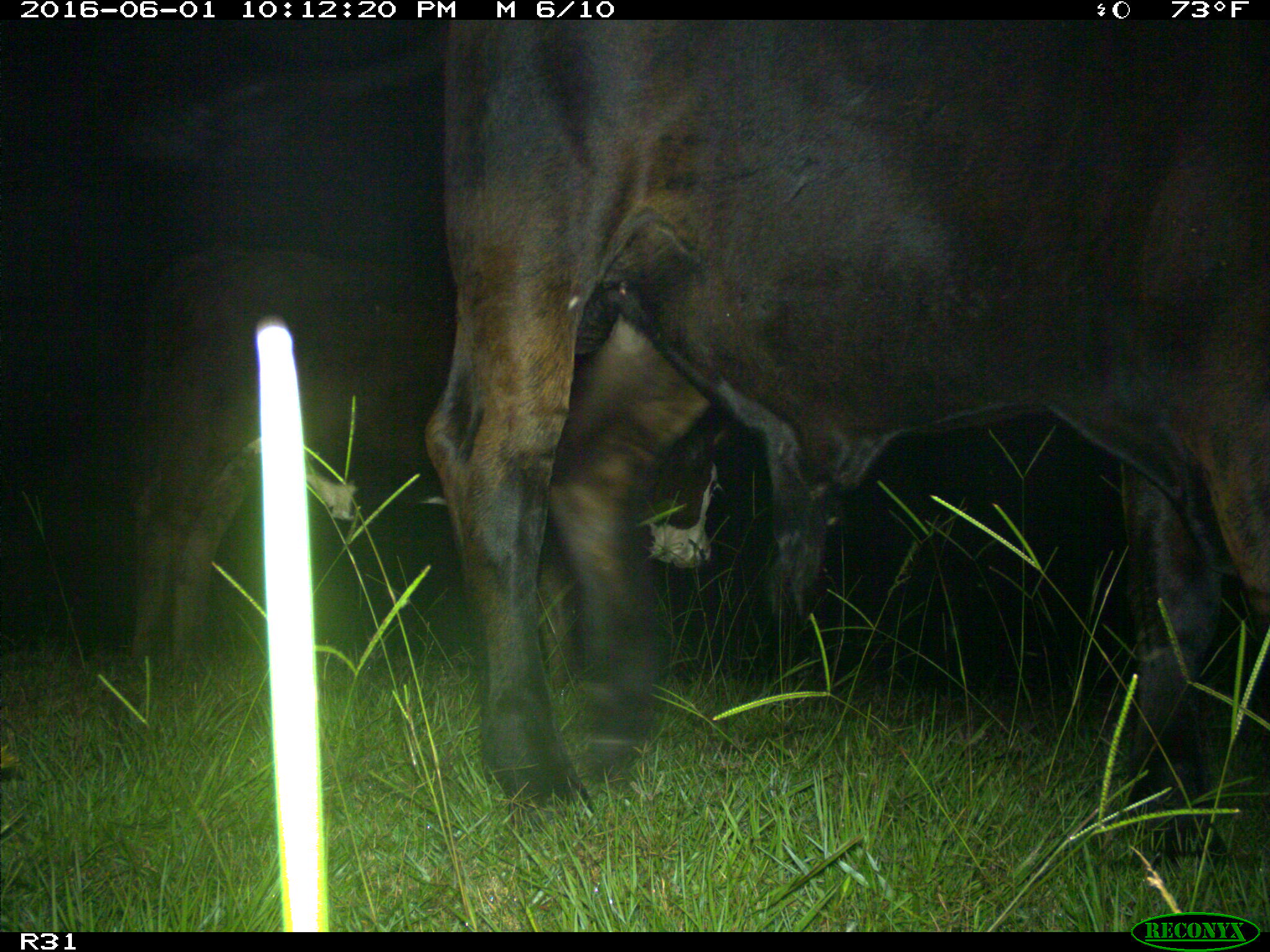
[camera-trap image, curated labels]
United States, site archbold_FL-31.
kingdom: Animalia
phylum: Chordata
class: Mammalia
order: Artiodactyla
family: Bovidae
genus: Bos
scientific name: Bos taurus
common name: domestic cow